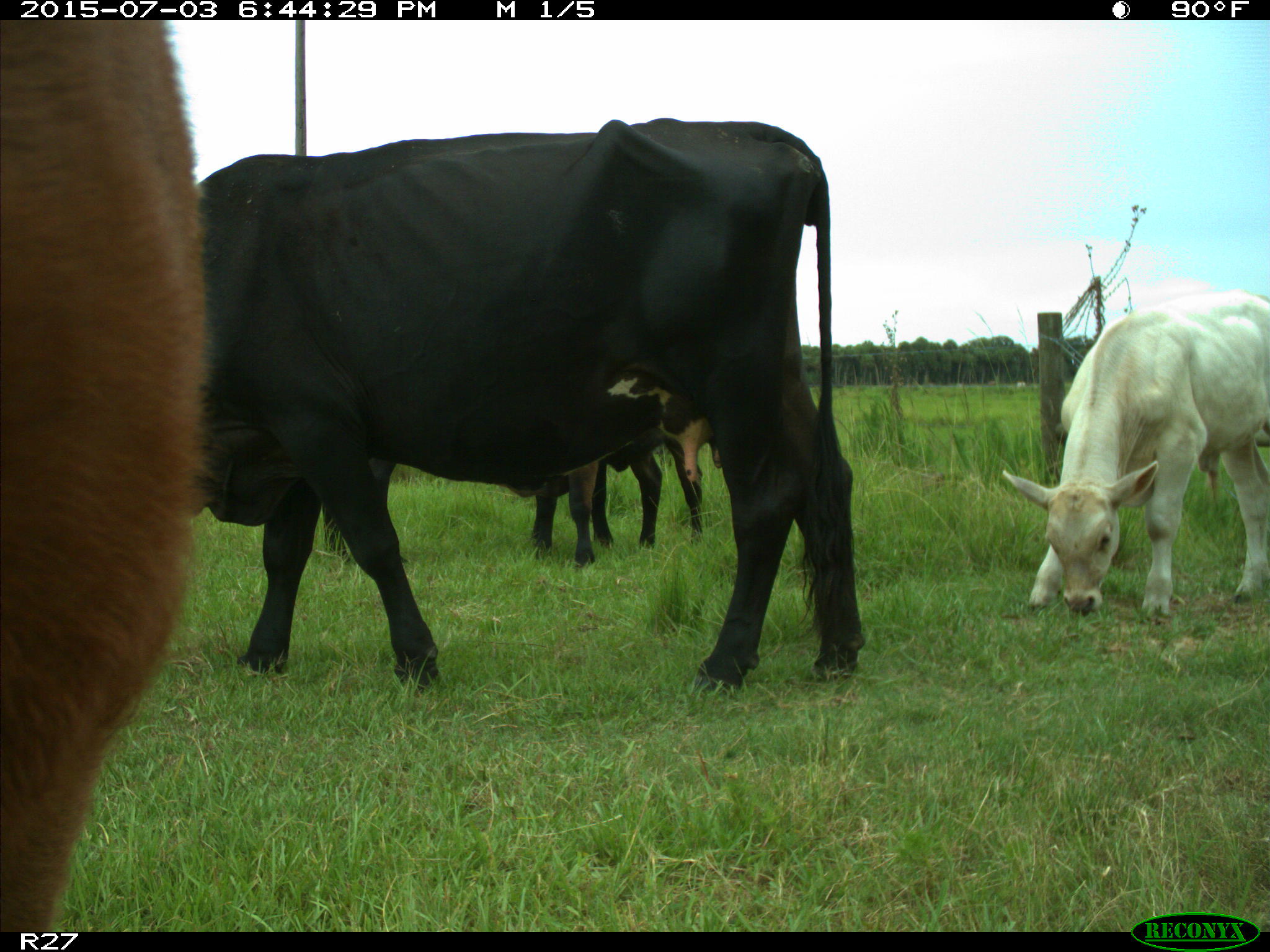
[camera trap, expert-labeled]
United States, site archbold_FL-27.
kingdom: Animalia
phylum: Chordata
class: Mammalia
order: Artiodactyla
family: Bovidae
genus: Bos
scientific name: Bos taurus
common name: domestic cow